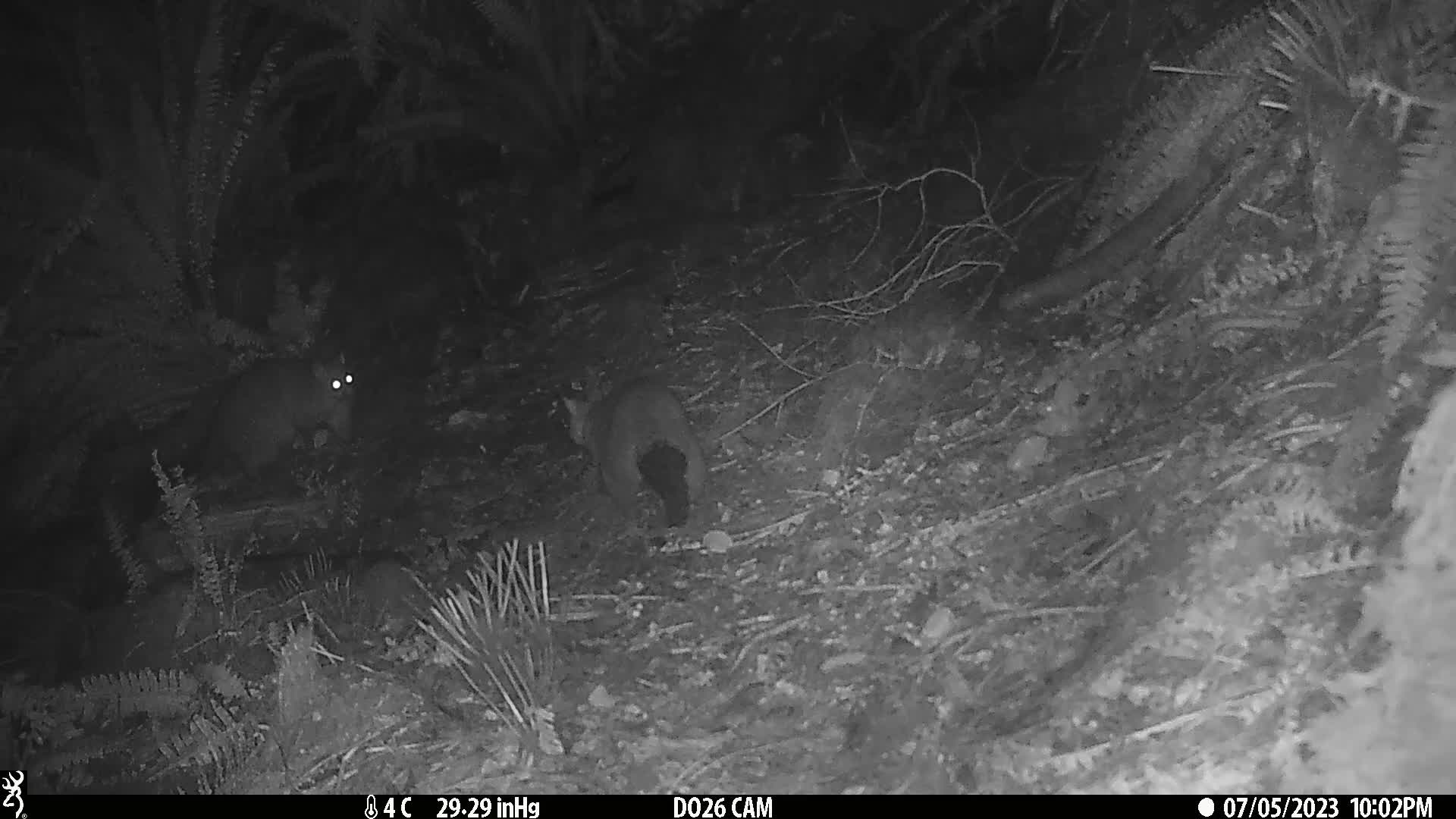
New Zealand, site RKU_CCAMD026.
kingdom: Animalia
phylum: Chordata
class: Mammalia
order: Diprotodontia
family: Phalangeridae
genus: Trichosurus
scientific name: Trichosurus vulpecula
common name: common brushtail possum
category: possum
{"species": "possum (common brushtail possum) (Trichosurus vulpecula)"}